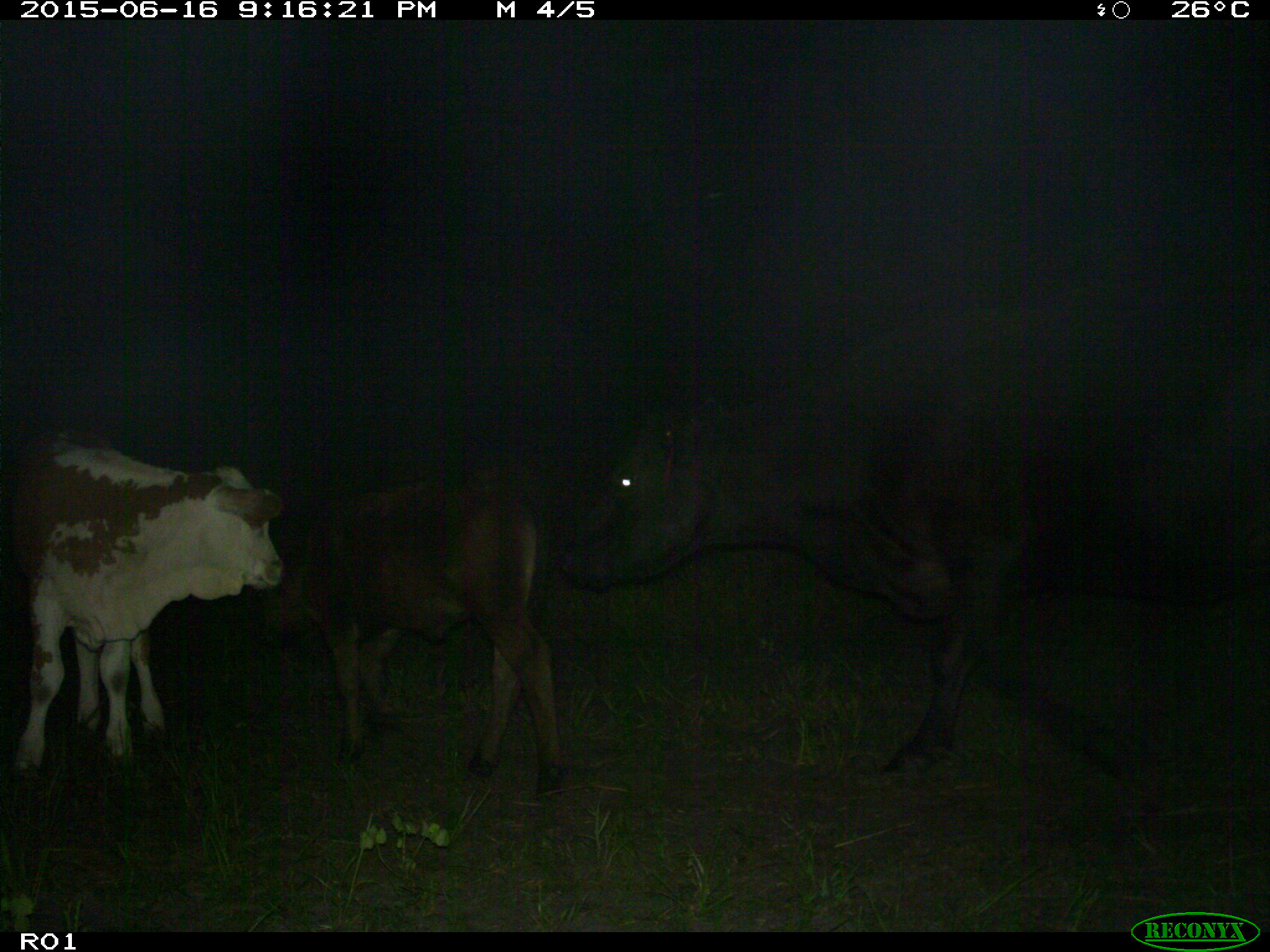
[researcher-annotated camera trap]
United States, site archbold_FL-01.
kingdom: Animalia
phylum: Chordata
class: Mammalia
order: Artiodactyla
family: Bovidae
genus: Bos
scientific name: Bos taurus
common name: domestic cow